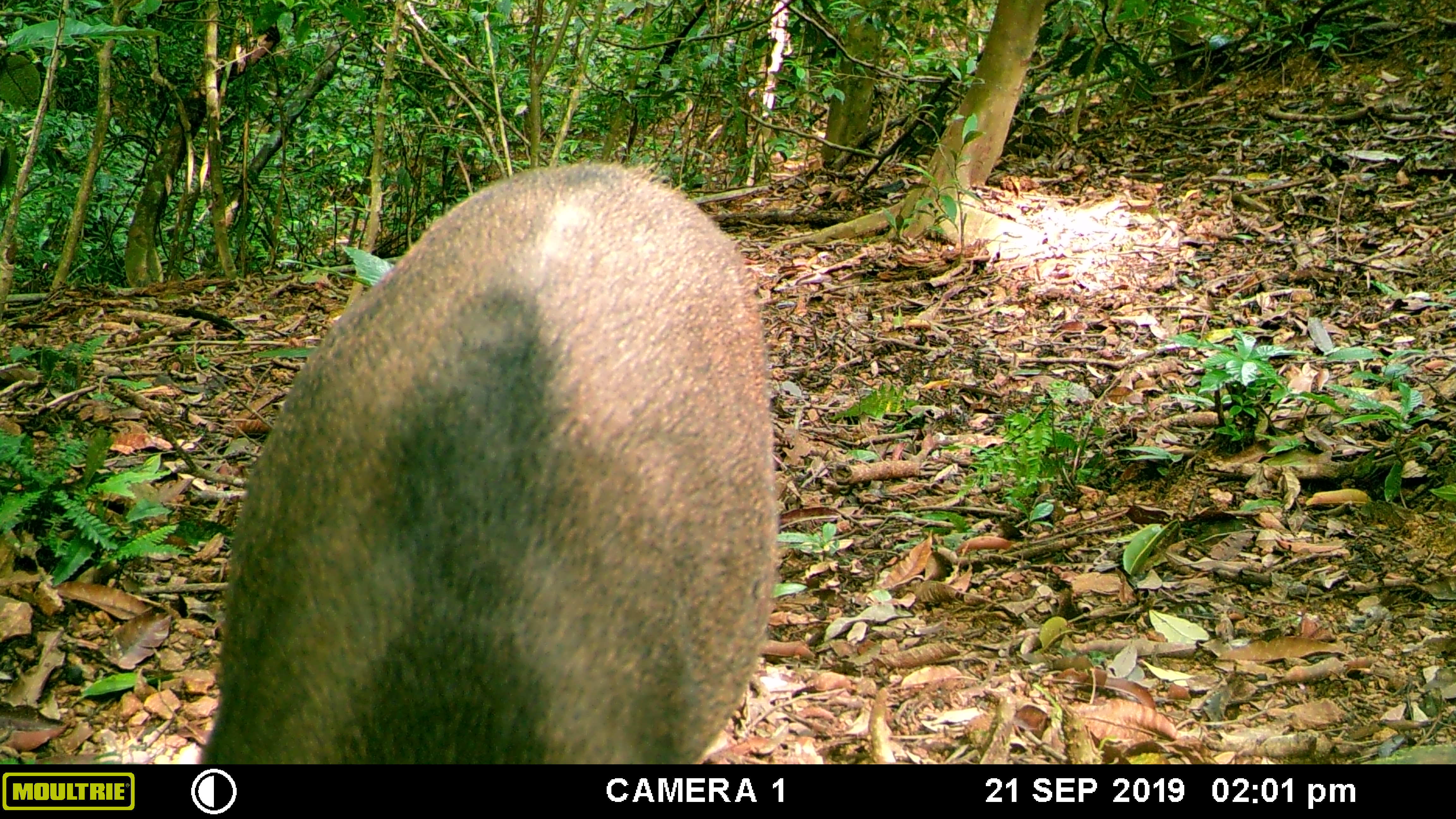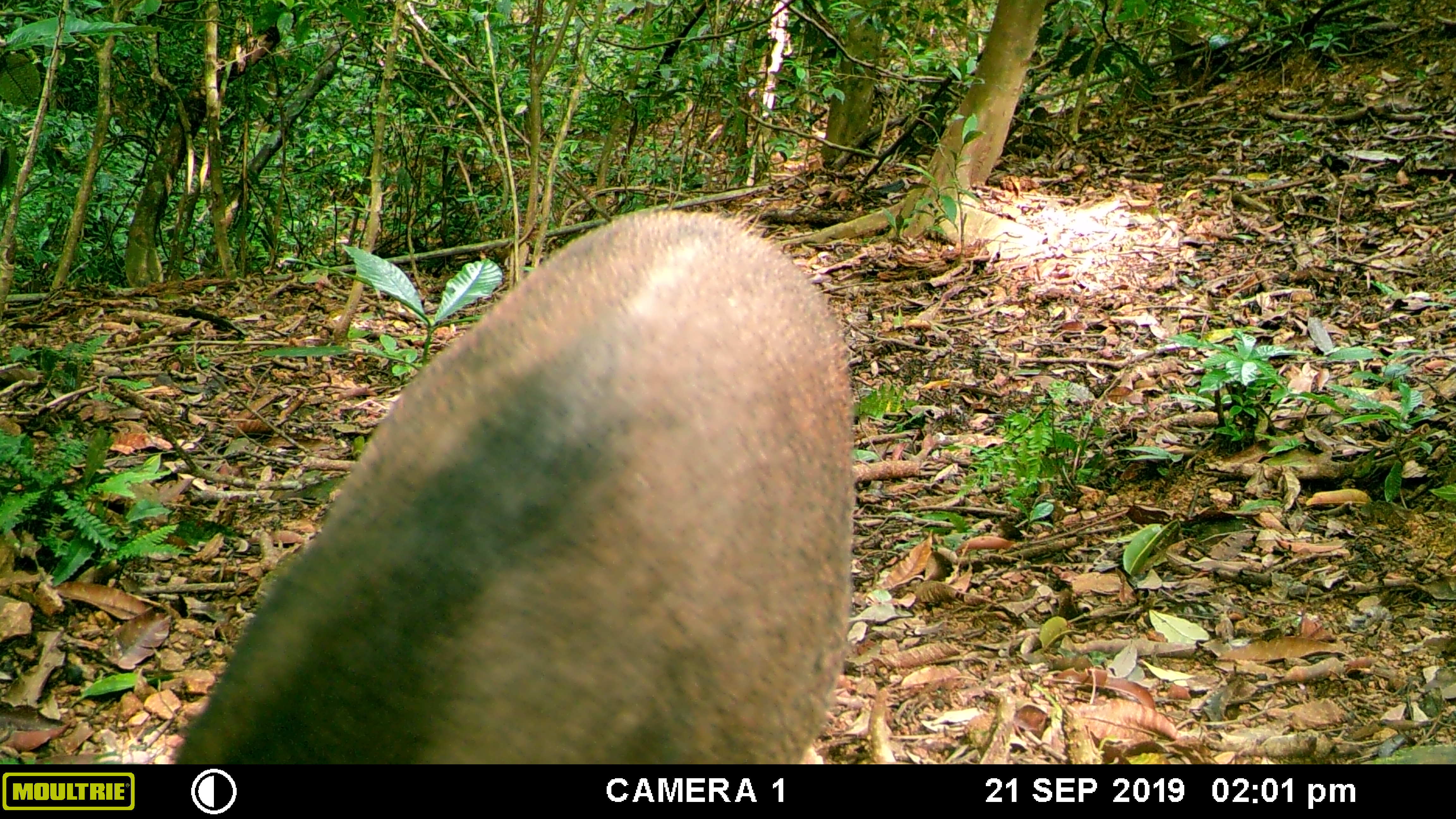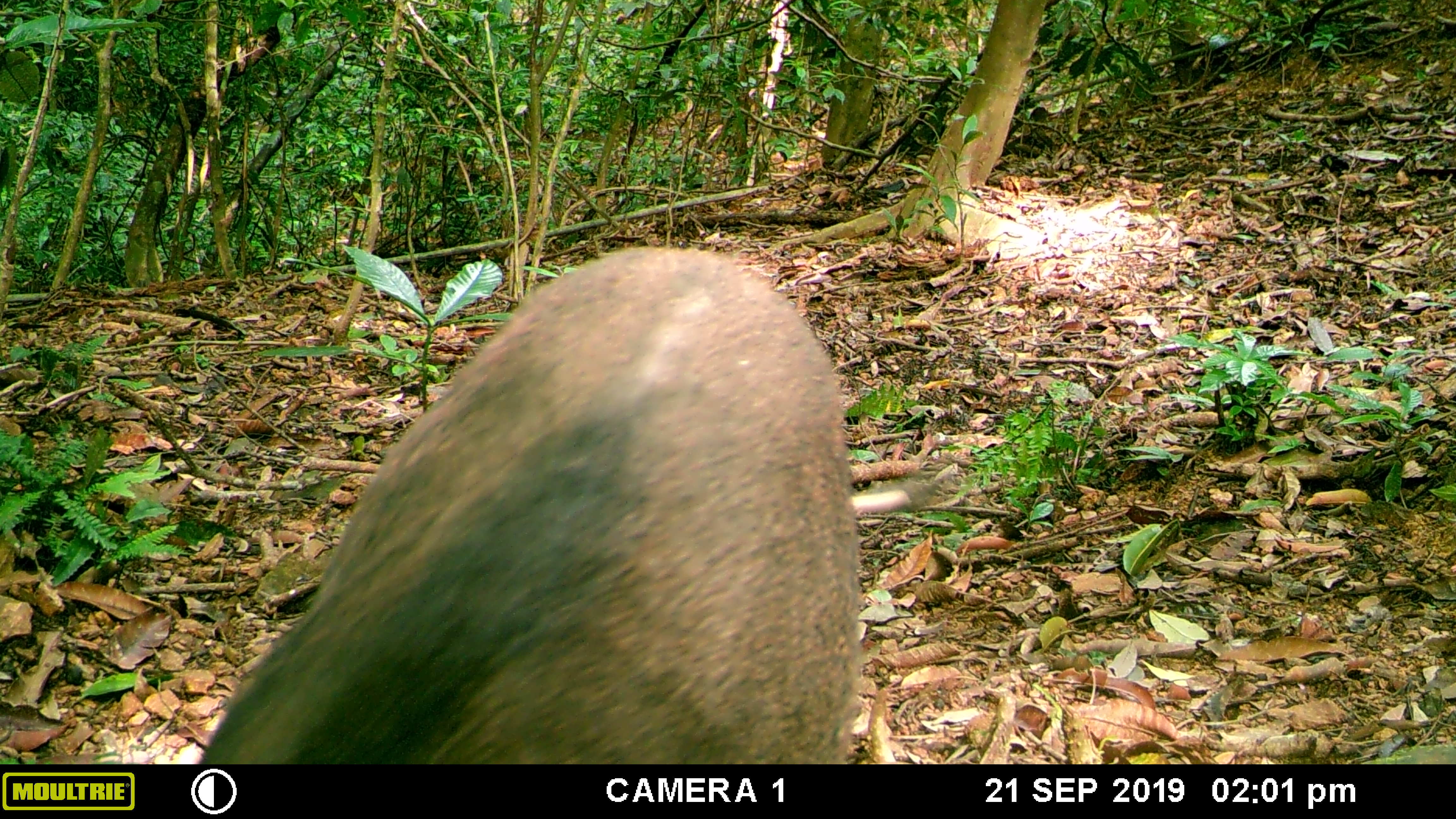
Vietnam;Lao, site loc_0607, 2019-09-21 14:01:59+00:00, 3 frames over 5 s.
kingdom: Animalia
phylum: Chordata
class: Mammalia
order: Artiodactyla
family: Suidae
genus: Sus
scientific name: Sus scrofa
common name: eurasian wild pig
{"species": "eurasian wild pig (Sus scrofa)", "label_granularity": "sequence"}